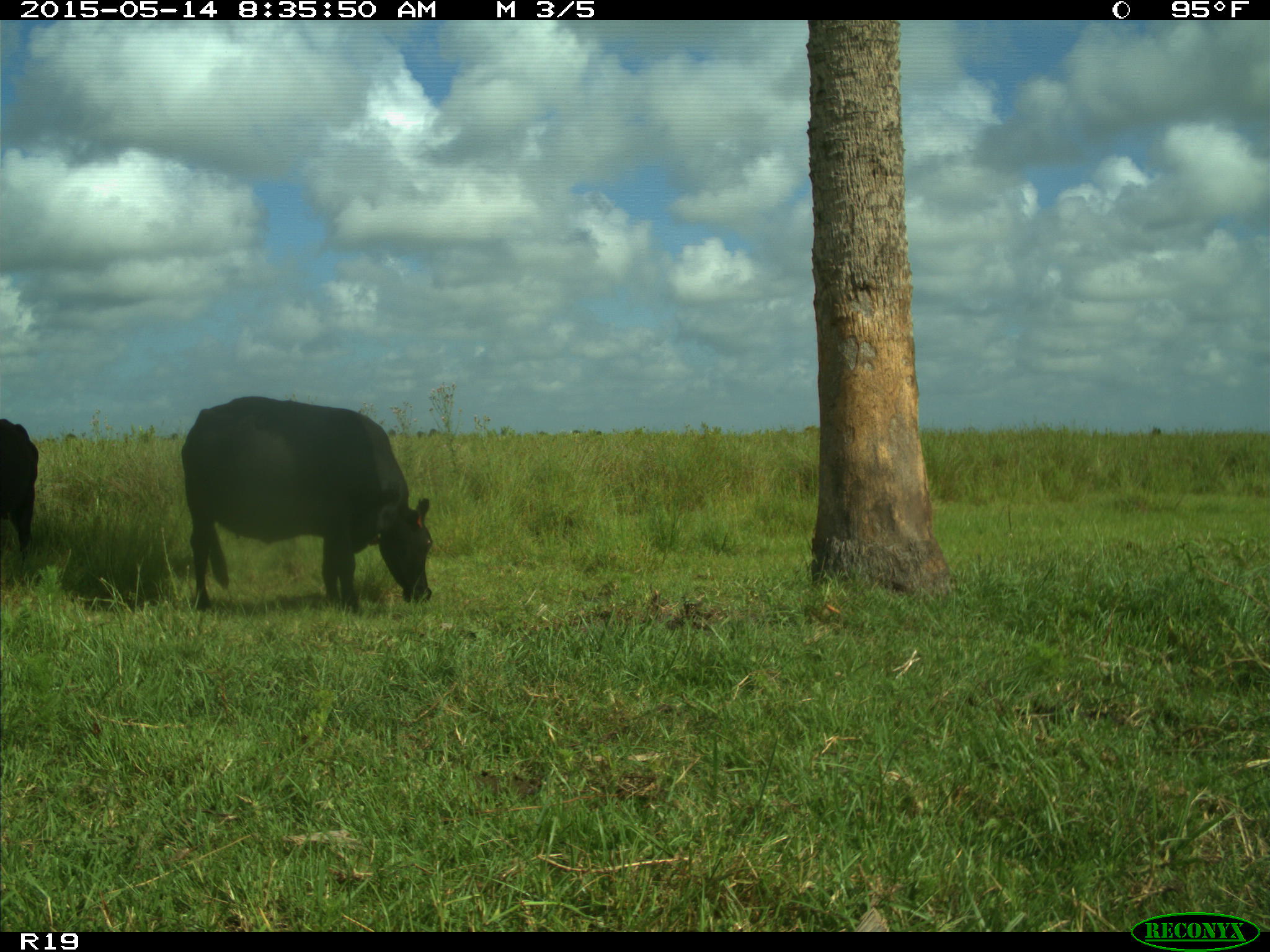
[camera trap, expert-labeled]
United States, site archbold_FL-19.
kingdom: Animalia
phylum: Chordata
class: Mammalia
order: Artiodactyla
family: Bovidae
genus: Bos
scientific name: Bos taurus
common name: domestic cow